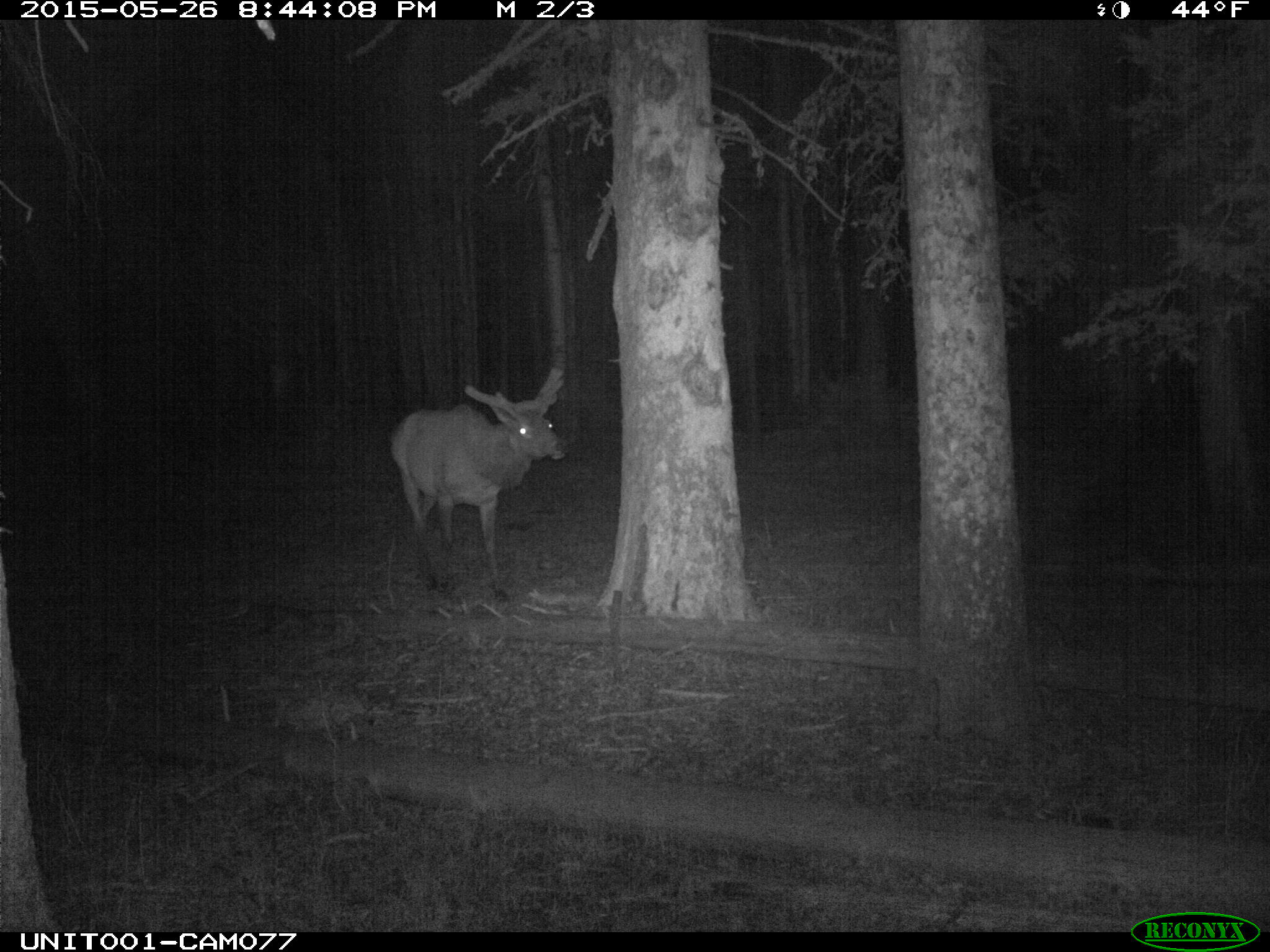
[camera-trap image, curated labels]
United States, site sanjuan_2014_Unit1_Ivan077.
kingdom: Animalia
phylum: Chordata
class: Mammalia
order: Artiodactyla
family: Cervidae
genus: Cervus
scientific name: Cervus elaphus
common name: red deer